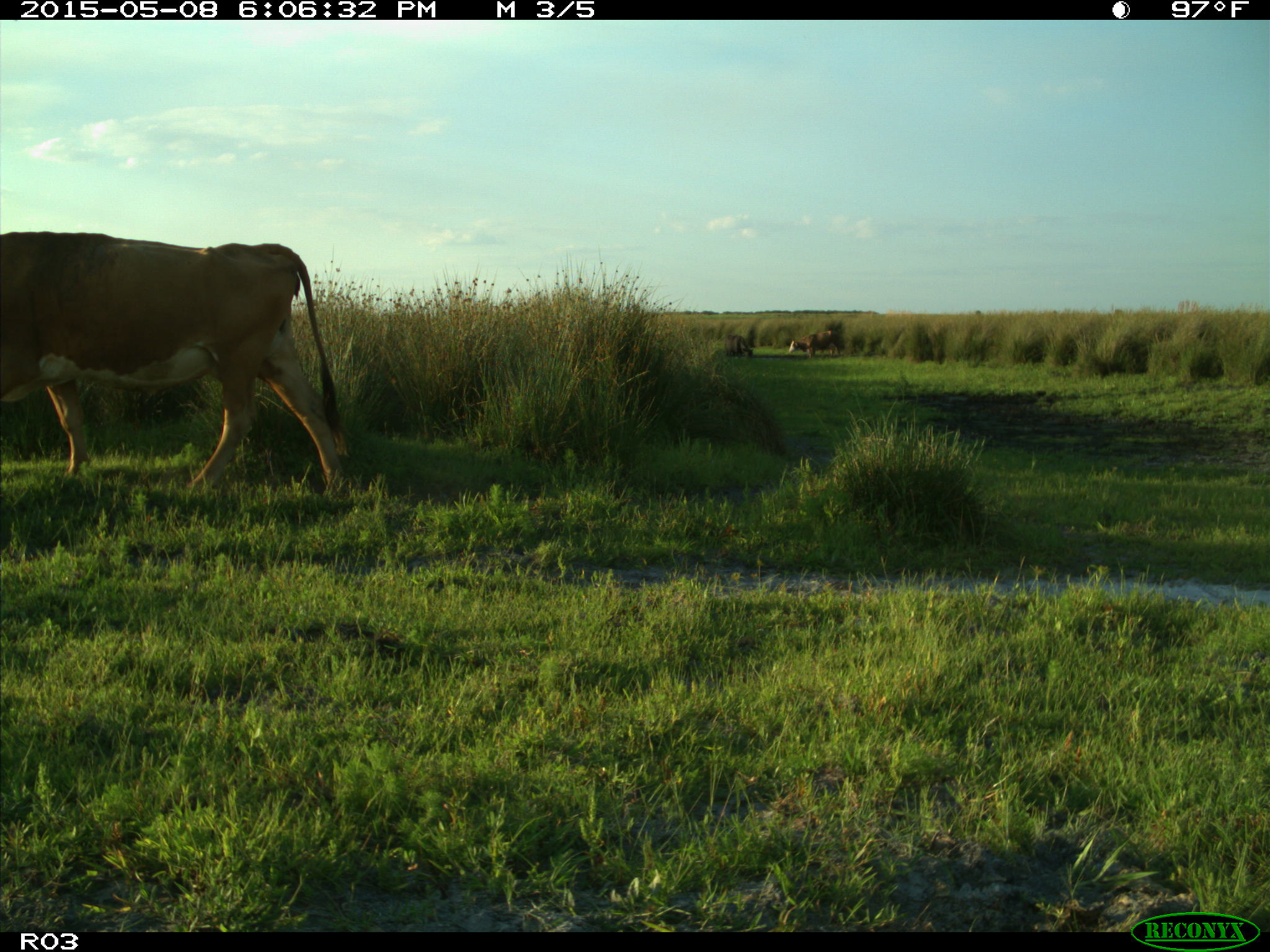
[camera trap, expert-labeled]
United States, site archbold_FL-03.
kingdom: Animalia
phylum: Chordata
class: Mammalia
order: Artiodactyla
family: Bovidae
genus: Bos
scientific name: Bos taurus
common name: domestic cow